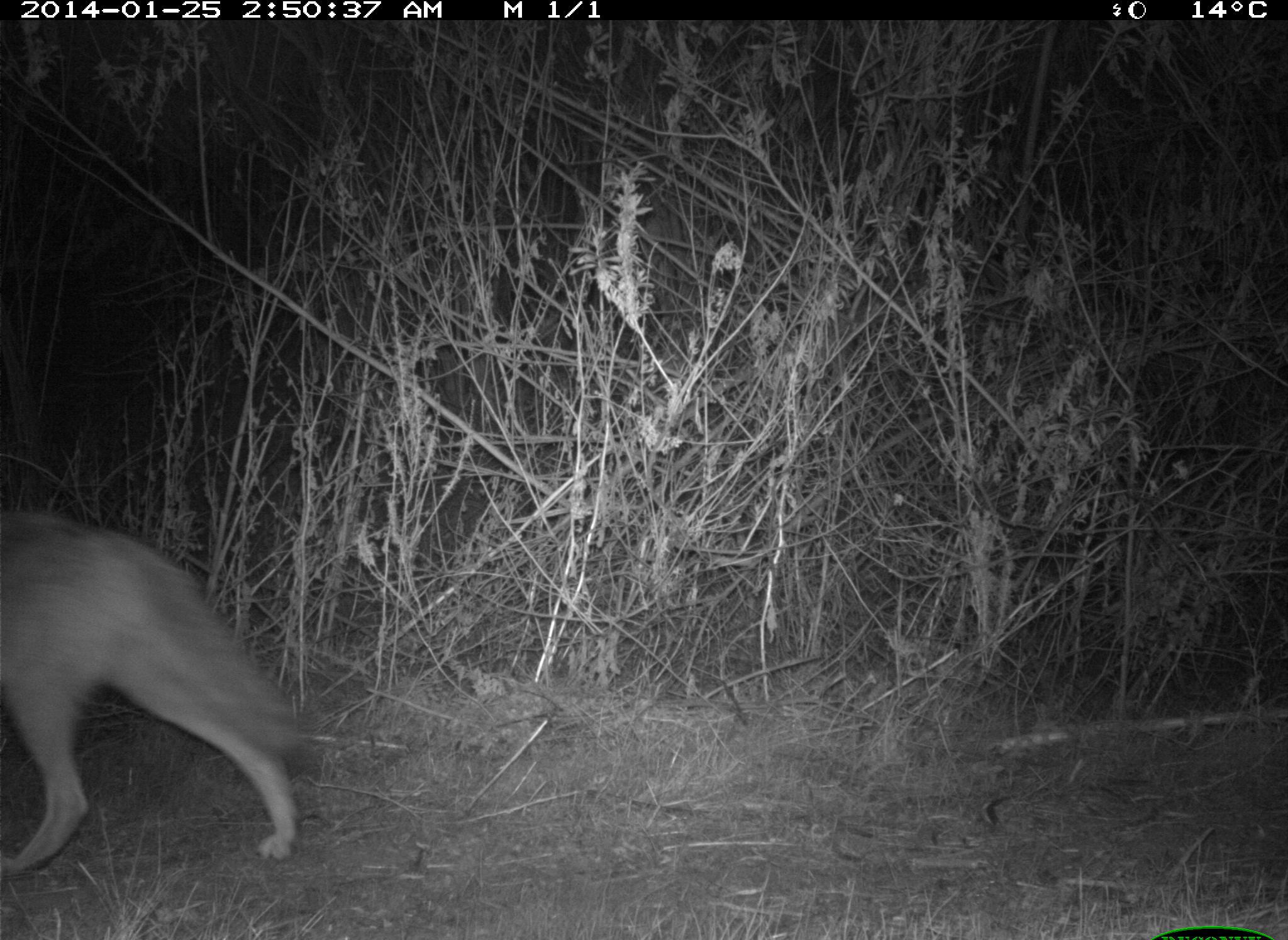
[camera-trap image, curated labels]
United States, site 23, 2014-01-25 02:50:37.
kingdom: Animalia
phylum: Chordata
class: Mammalia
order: Carnivora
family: Canidae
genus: Canis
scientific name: Canis latrans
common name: coyote